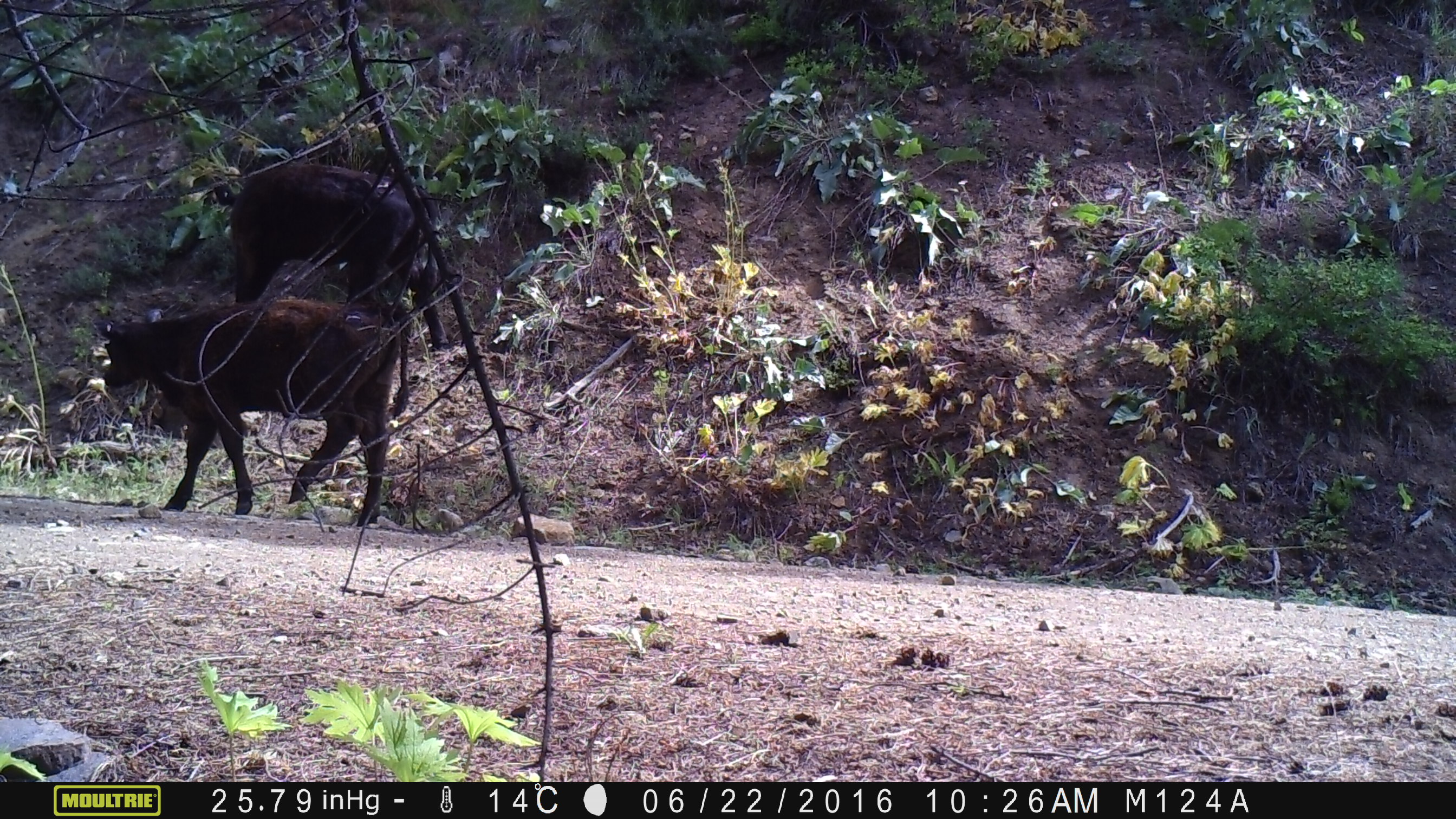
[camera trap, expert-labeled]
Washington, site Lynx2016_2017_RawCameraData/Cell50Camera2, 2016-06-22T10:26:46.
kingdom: Animalia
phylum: Chordata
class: Mammalia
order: Artiodactyla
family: Bovidae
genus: Bos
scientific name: Bos taurus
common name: domestic cattle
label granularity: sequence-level